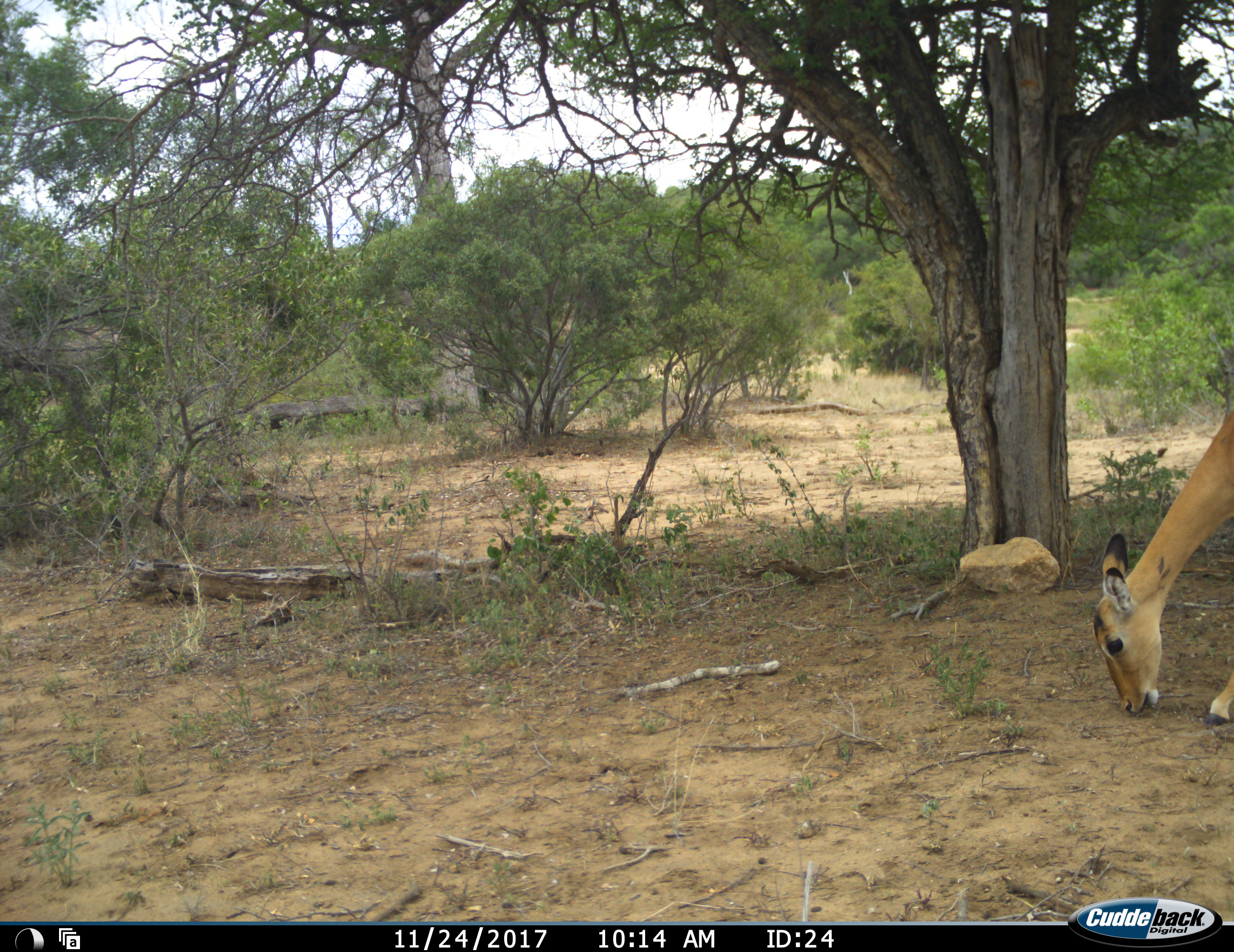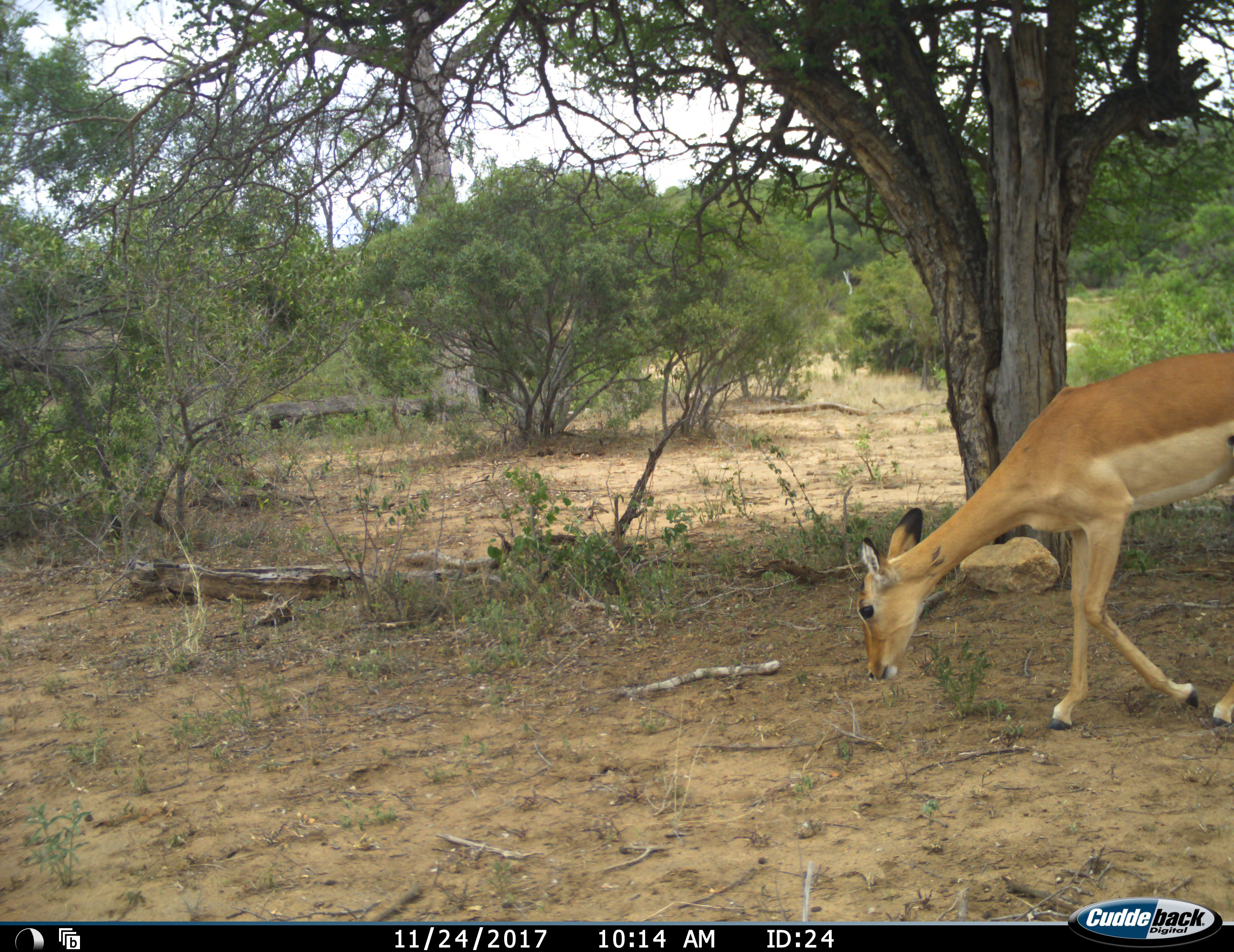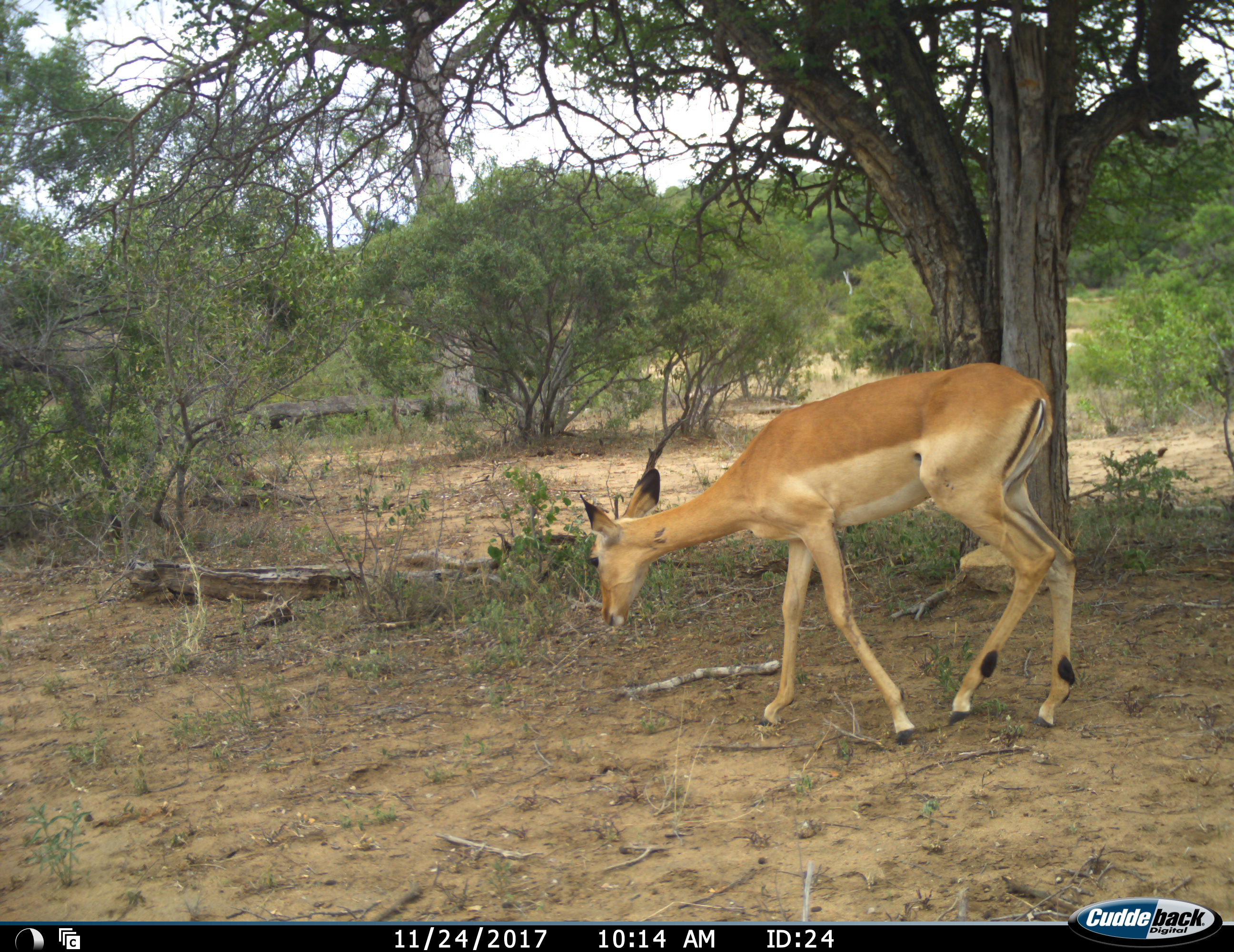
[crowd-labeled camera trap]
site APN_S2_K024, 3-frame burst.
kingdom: Animalia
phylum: Chordata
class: Mammalia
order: Artiodactyla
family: Bovidae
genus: Aepyceros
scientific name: Aepyceros melampus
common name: impala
Impala (Aepyceros melampus), count 1. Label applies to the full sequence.